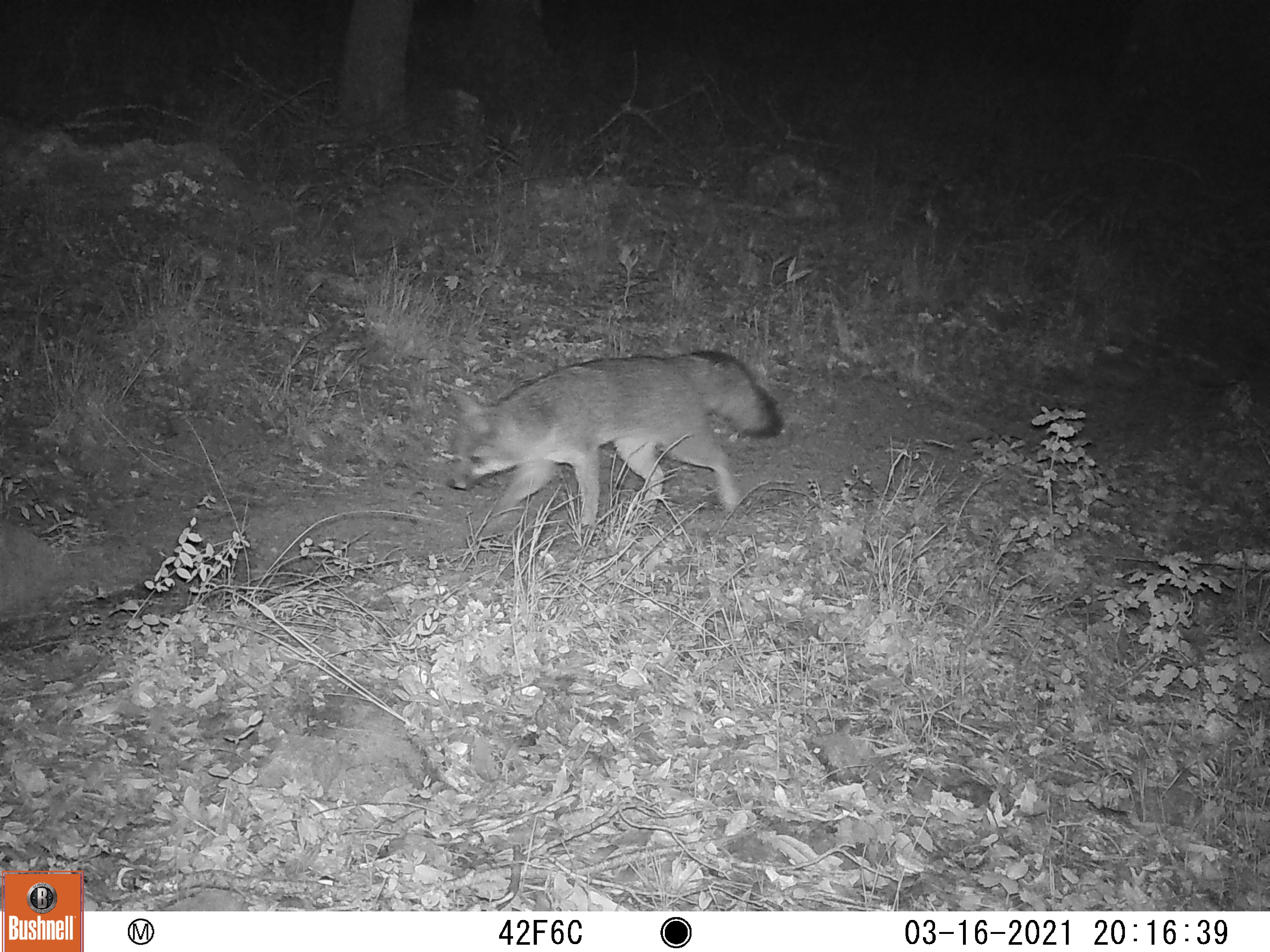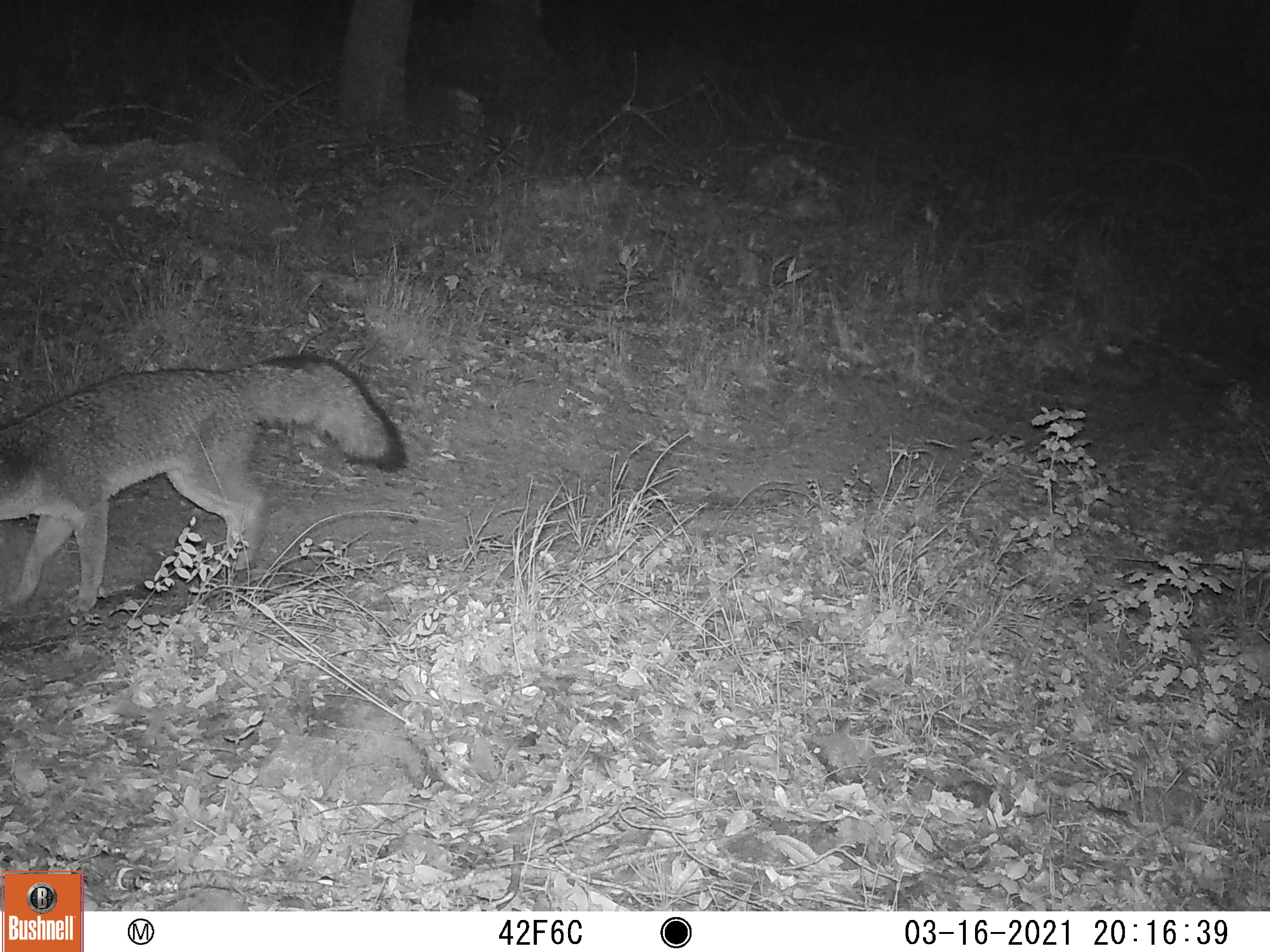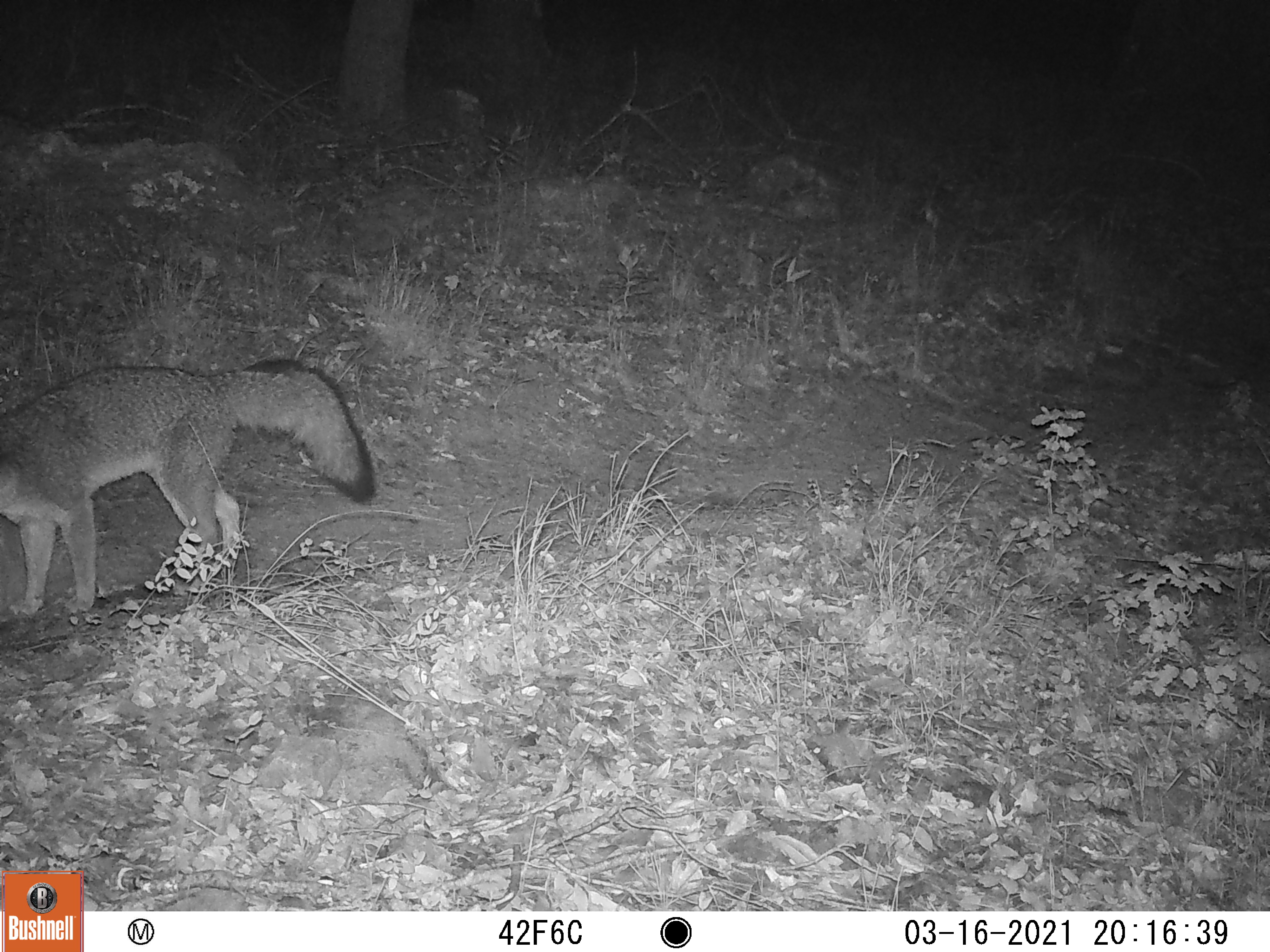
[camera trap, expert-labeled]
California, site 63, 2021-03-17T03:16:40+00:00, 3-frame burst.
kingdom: Animalia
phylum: Chordata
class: Mammalia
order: Carnivora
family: Canidae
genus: Urocyon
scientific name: Urocyon cinereoargenteus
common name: gray fox